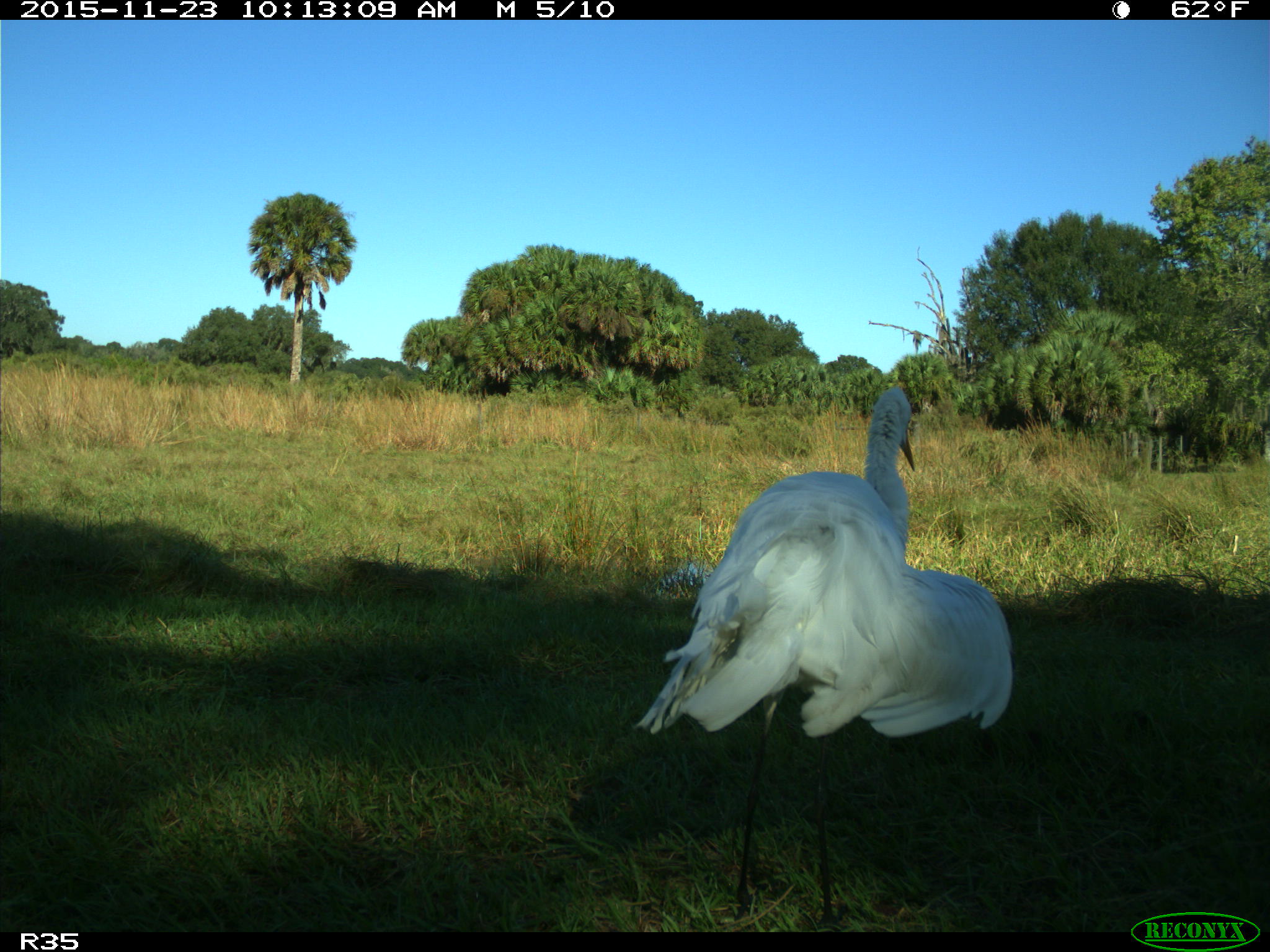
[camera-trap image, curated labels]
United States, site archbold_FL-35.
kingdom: Animalia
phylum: Chordata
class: Aves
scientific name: Aves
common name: birds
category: unidentified bird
Unidentified bird (birds) (Aves).